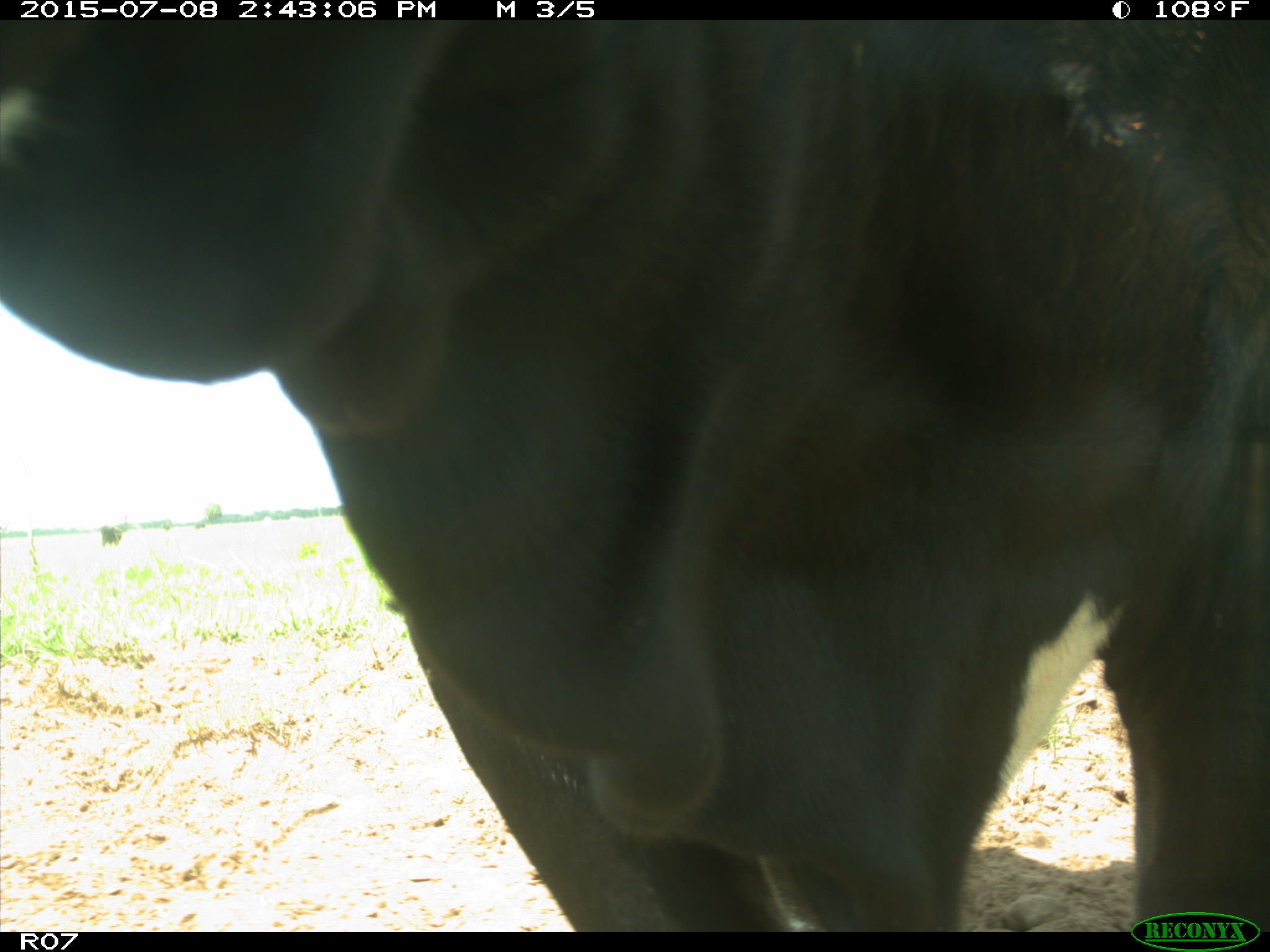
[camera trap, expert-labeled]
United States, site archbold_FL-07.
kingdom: Animalia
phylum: Chordata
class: Mammalia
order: Artiodactyla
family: Bovidae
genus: Bos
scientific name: Bos taurus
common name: domestic cow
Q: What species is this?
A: Bos taurus (domestic cow).